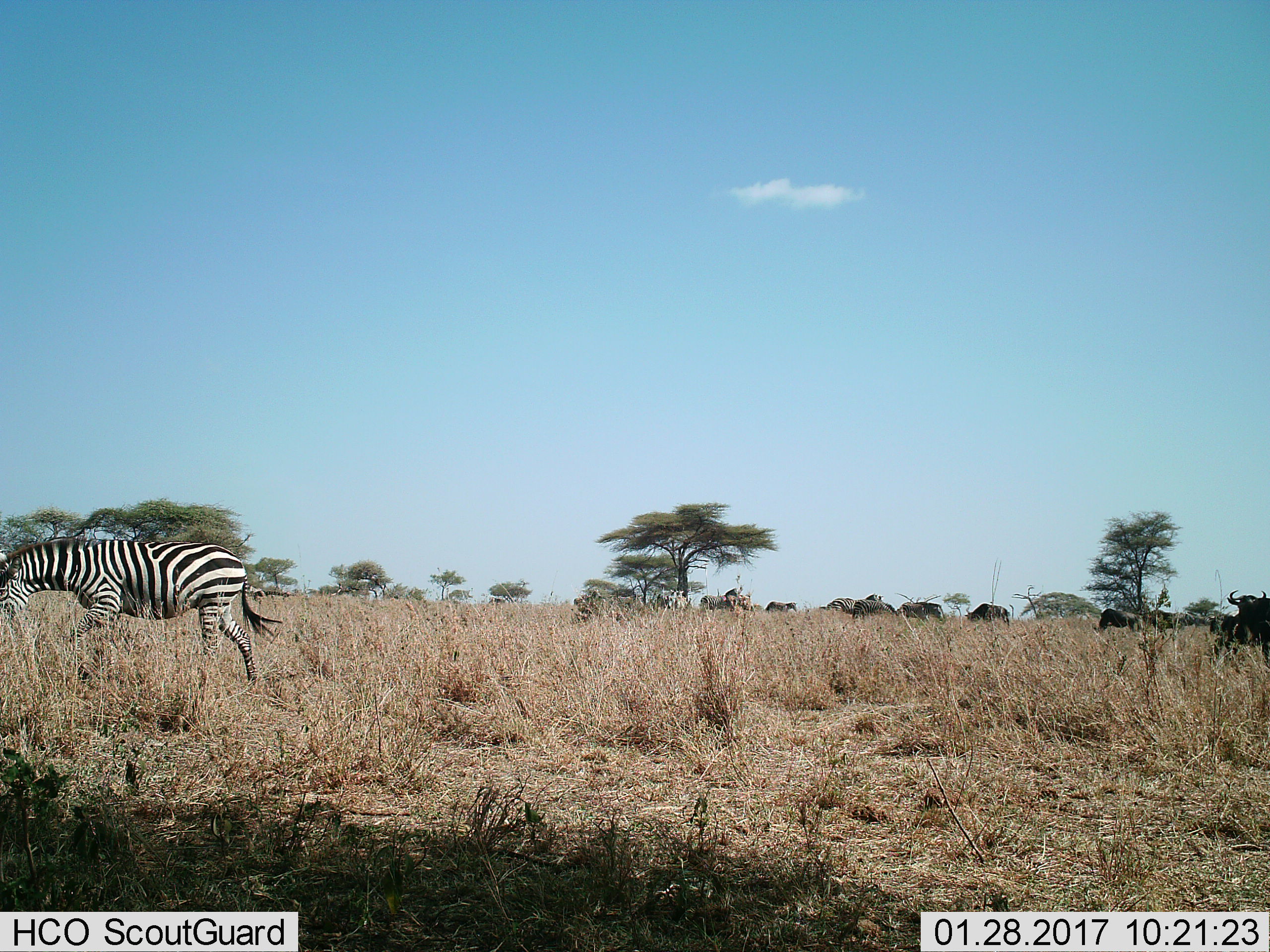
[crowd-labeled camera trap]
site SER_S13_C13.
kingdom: Animalia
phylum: Chordata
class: Mammalia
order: Artiodactyla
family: Bovidae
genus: Connochaetes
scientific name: Connochaetes taurinus taurinus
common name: blue wildebeest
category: wildebeestblue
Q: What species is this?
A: Wildebeestblue (blue wildebeest) (Connochaetes taurinus taurinus).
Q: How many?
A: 8.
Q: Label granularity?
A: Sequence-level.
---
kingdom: Animalia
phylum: Chordata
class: Mammalia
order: Perissodactyla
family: Equidae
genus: Equus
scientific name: Equus quagga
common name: plains zebra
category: zebraplains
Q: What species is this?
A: Zebraplains (plains zebra) (Equus quagga).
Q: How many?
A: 4.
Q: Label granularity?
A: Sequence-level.